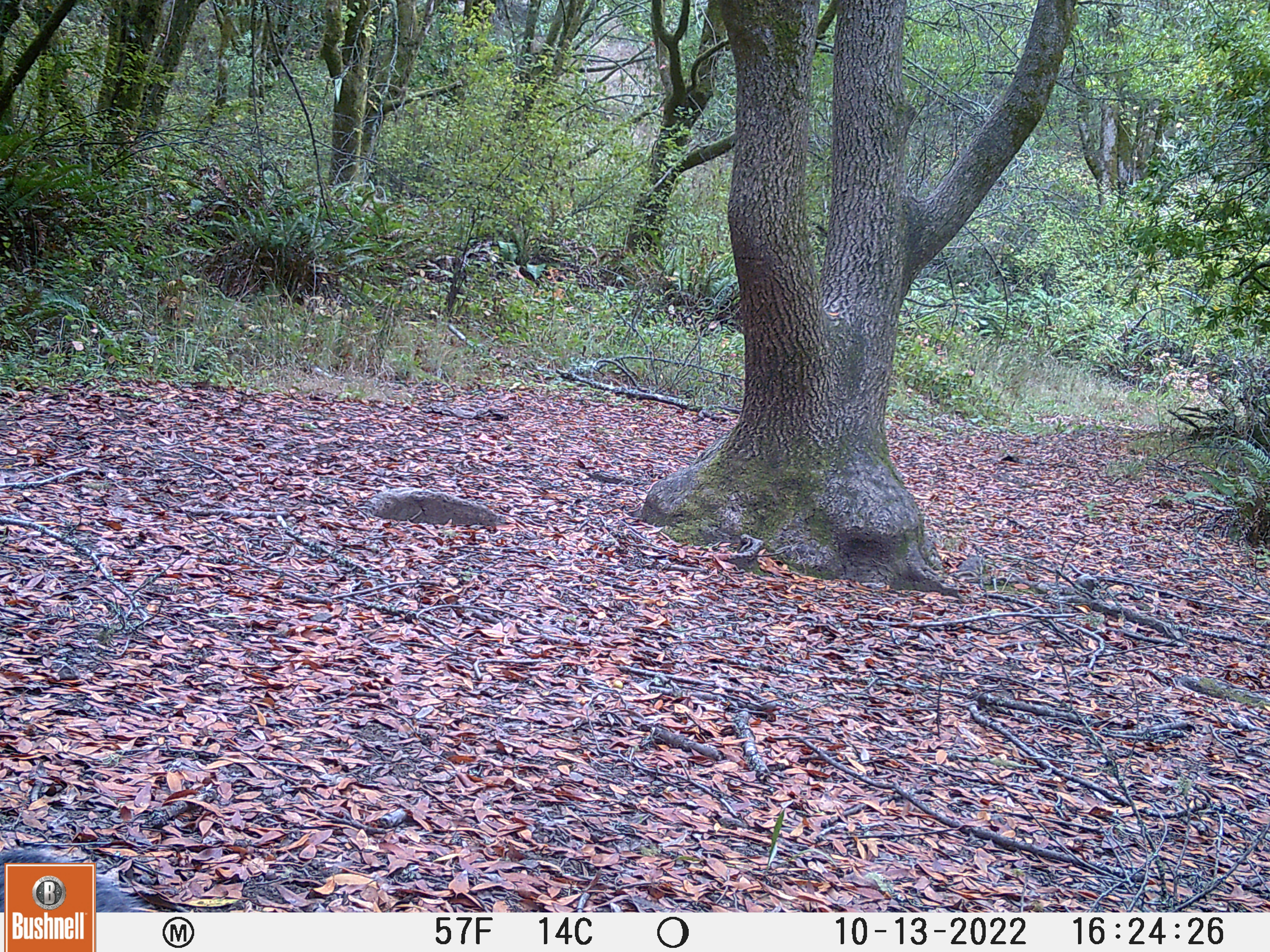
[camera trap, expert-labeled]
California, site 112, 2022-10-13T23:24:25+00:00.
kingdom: Animalia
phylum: Chordata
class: Mammalia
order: Rodentia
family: Sciuridae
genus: Sciurus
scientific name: Sciurus griseus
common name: western gray squirrel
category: western grey squirrel